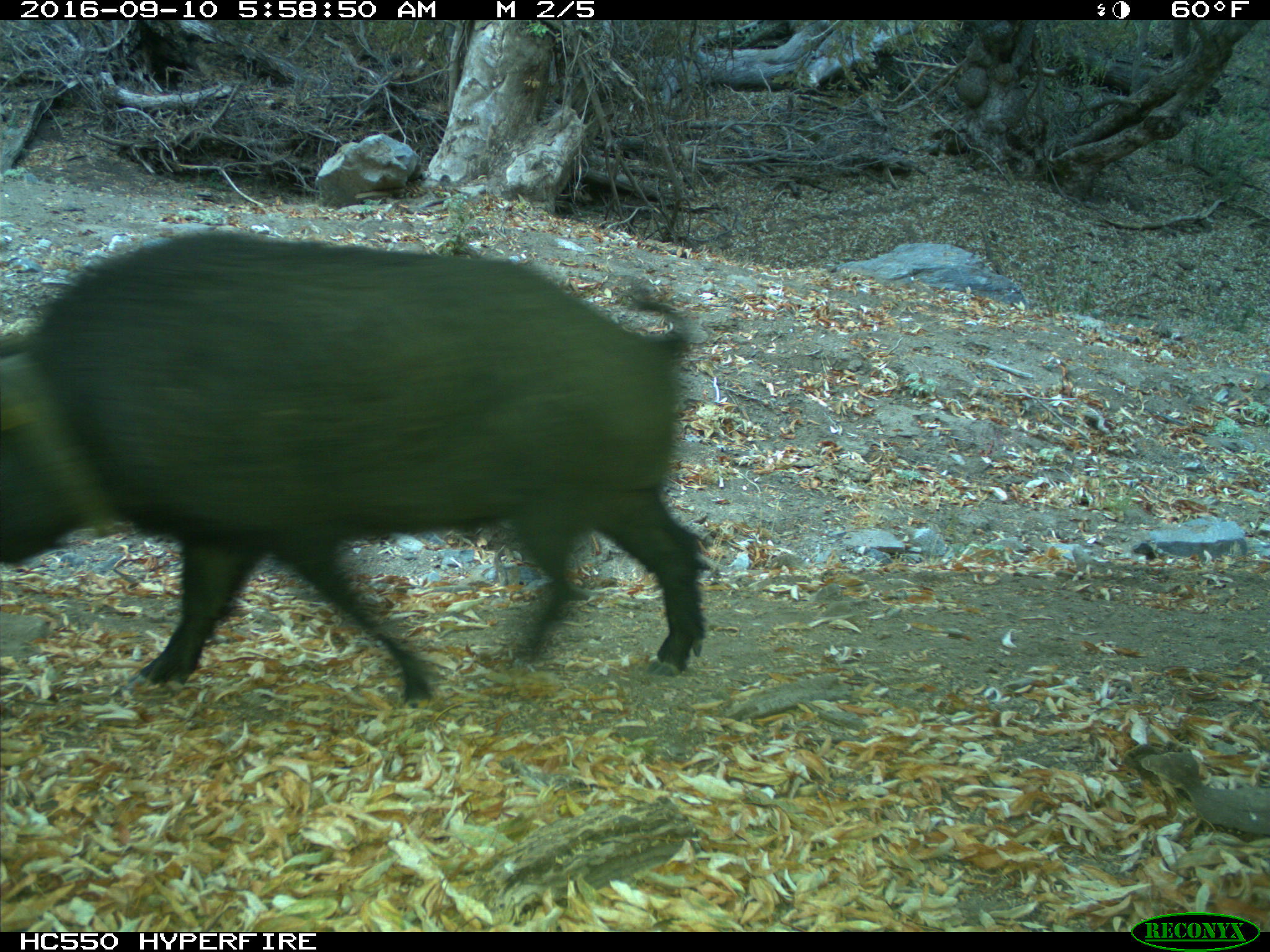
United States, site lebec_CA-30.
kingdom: Animalia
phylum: Chordata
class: Mammalia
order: Artiodactyla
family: Suidae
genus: Sus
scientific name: Sus scrofa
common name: wild boar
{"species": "Sus scrofa (wild boar)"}